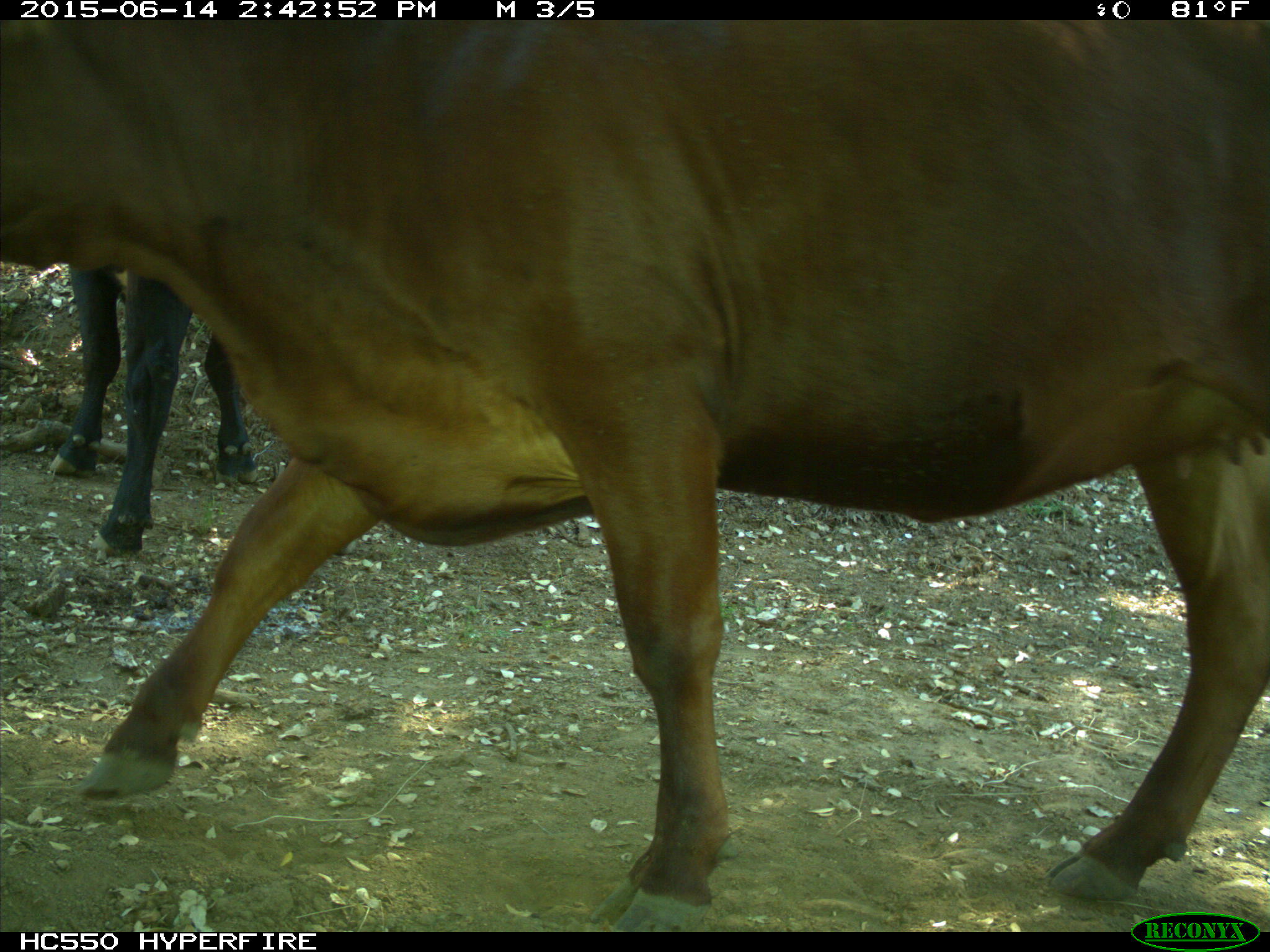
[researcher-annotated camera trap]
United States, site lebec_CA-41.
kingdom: Animalia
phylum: Chordata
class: Mammalia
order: Artiodactyla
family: Bovidae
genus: Bos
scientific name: Bos taurus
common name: domestic cow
Bos taurus (domestic cow).